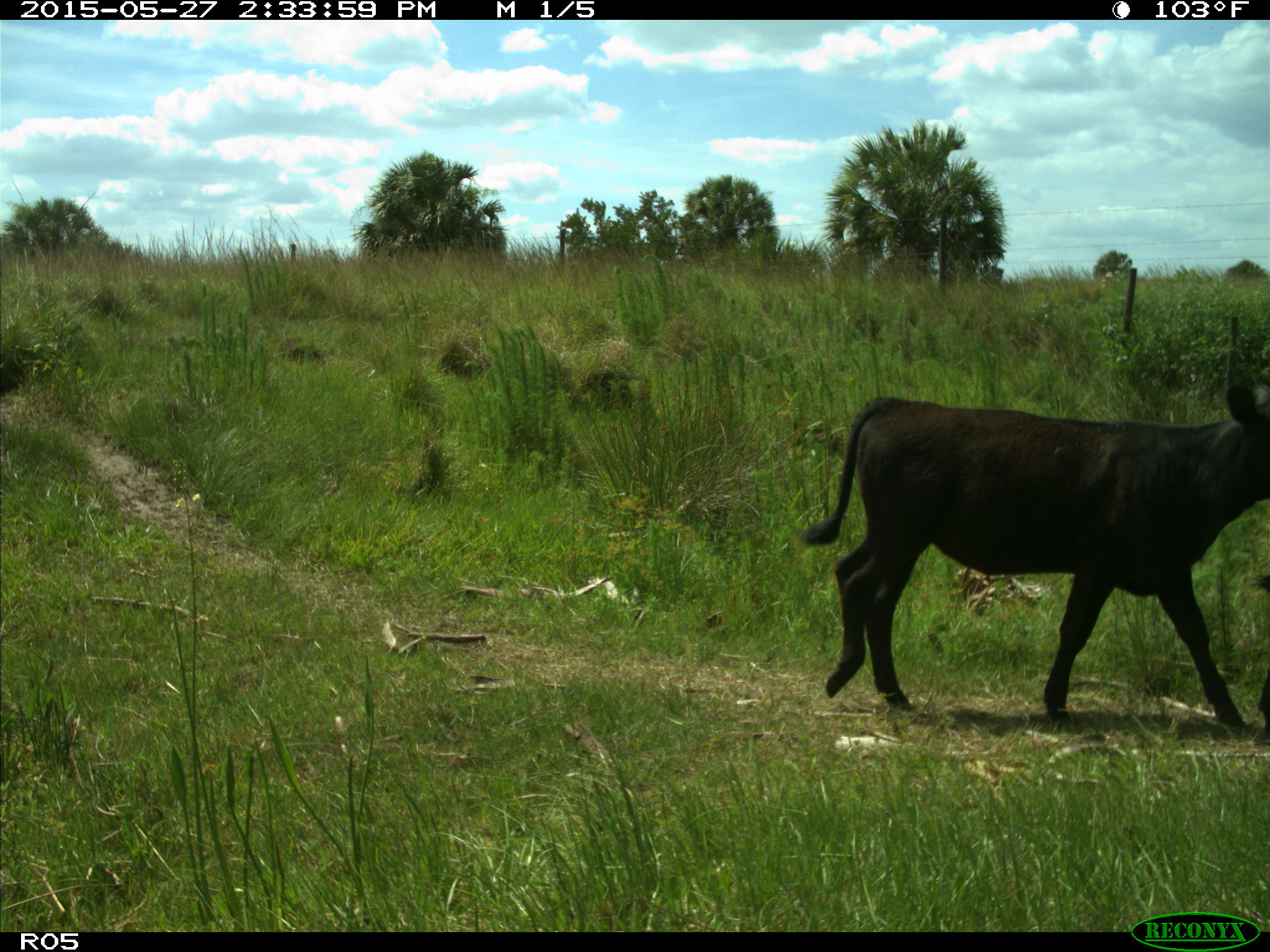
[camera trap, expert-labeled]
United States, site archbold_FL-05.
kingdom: Animalia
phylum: Chordata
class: Mammalia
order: Artiodactyla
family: Bovidae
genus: Bos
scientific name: Bos taurus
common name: domestic cow